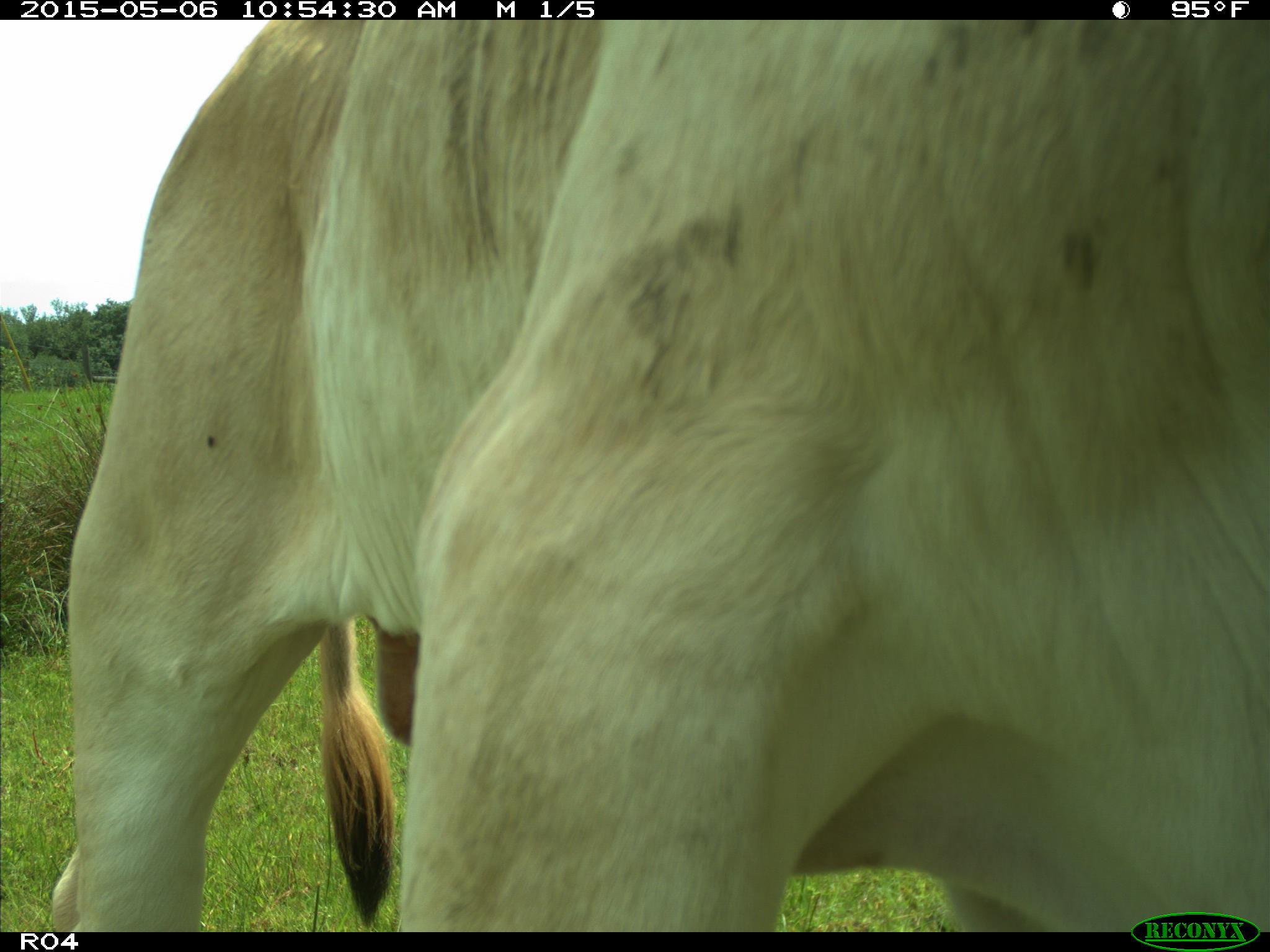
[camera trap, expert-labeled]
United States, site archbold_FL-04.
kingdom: Animalia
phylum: Chordata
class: Mammalia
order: Artiodactyla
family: Bovidae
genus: Bos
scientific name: Bos taurus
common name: domestic cow